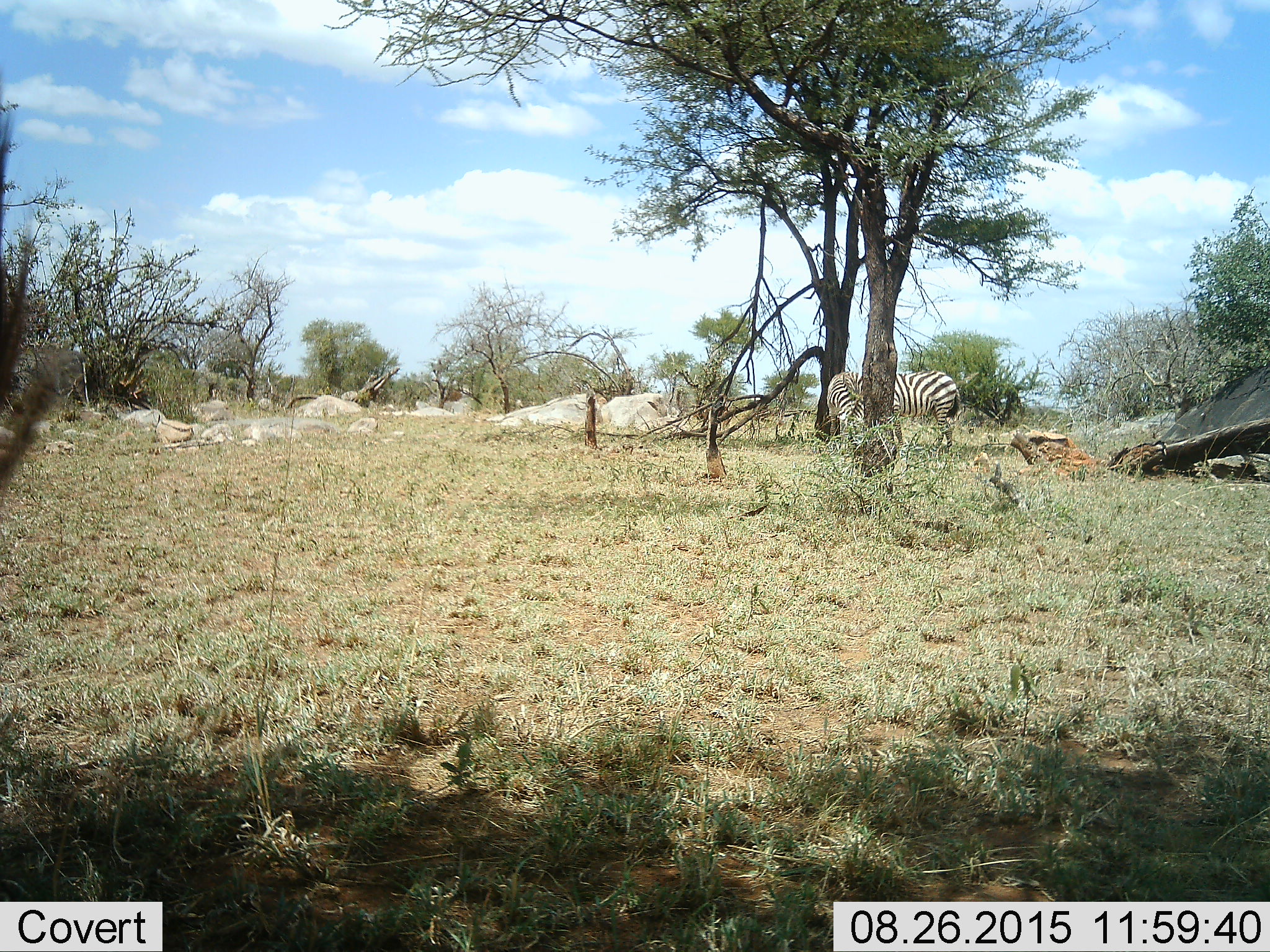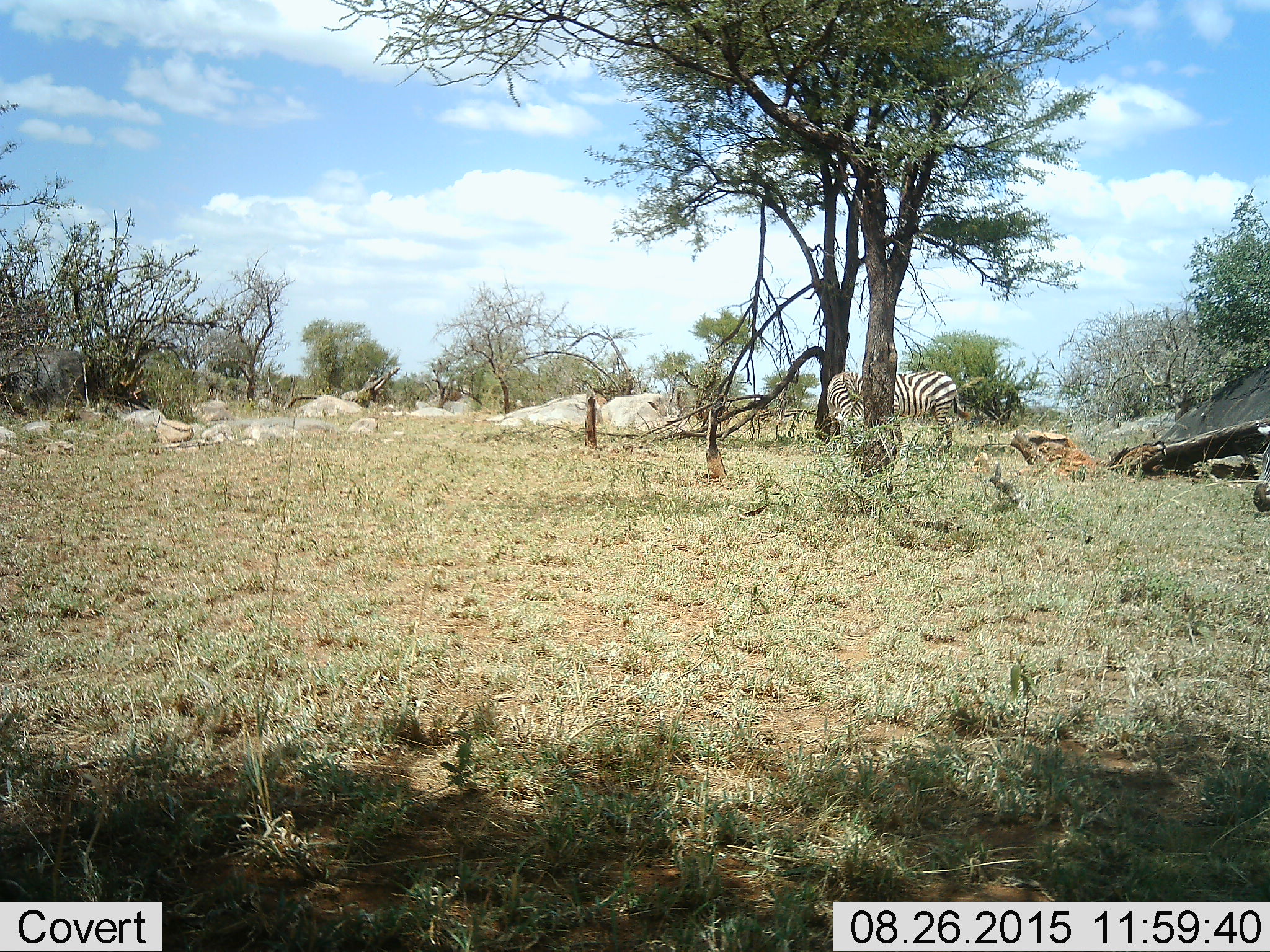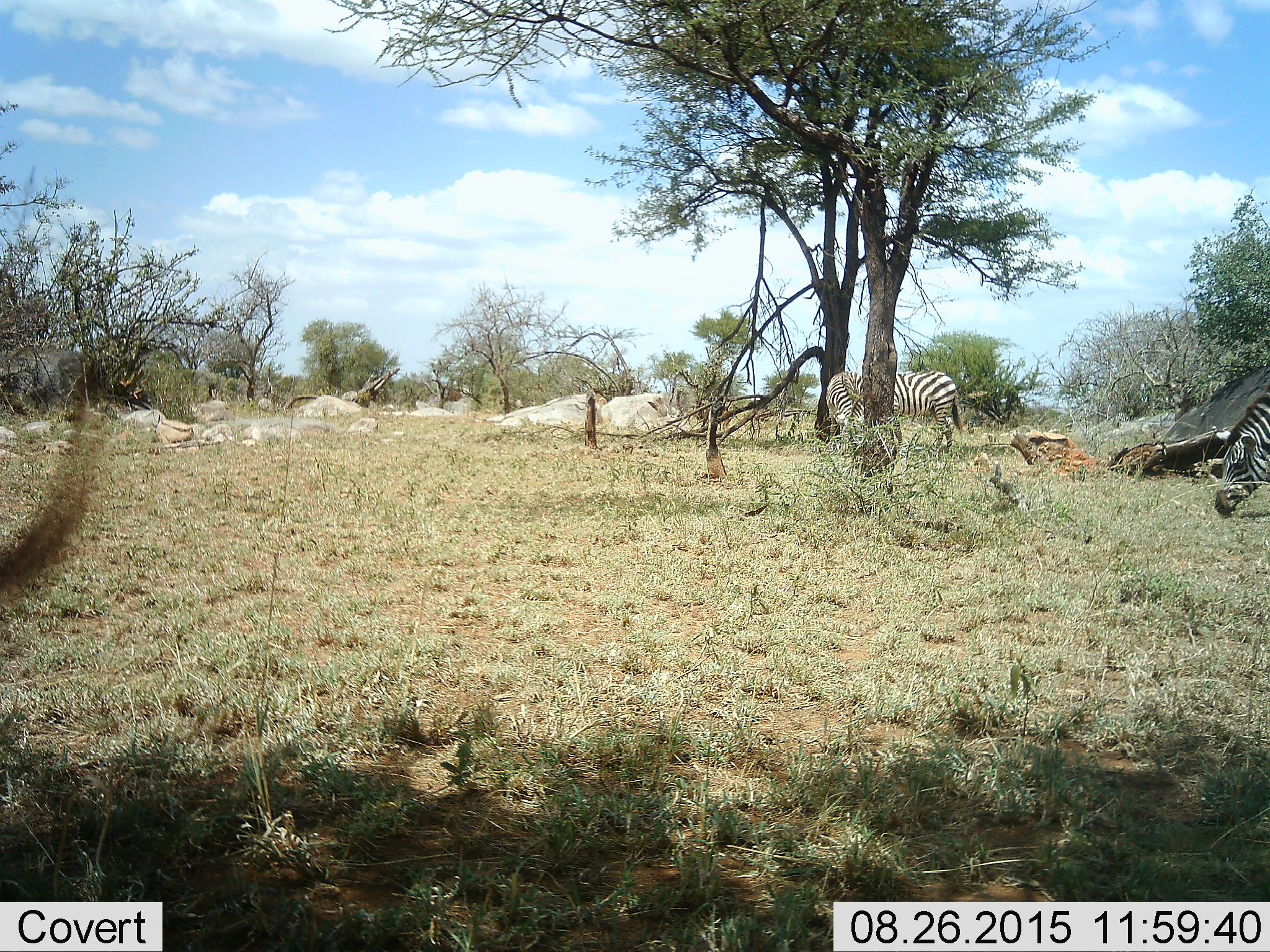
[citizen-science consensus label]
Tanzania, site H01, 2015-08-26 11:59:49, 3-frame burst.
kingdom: Animalia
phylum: Chordata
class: Mammalia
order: Perissodactyla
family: Equidae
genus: Equus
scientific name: Equus quagga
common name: plains zebra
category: zebra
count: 2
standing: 50%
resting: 10%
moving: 10%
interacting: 0%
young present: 0%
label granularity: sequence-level